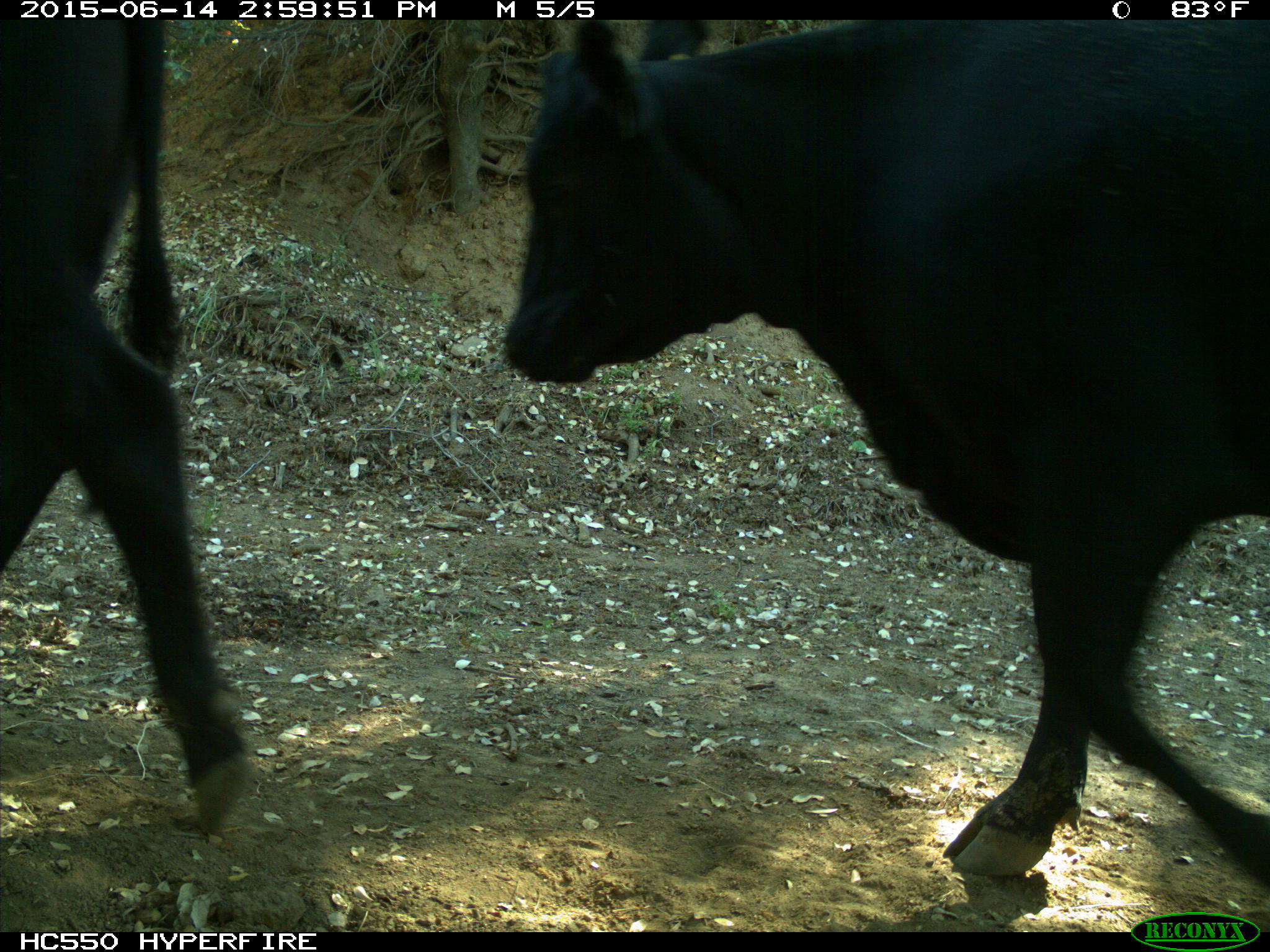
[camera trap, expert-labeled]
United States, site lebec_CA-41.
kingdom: Animalia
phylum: Chordata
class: Mammalia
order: Artiodactyla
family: Bovidae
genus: Bos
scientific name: Bos taurus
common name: domestic cow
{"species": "Bos taurus (domestic cow)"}